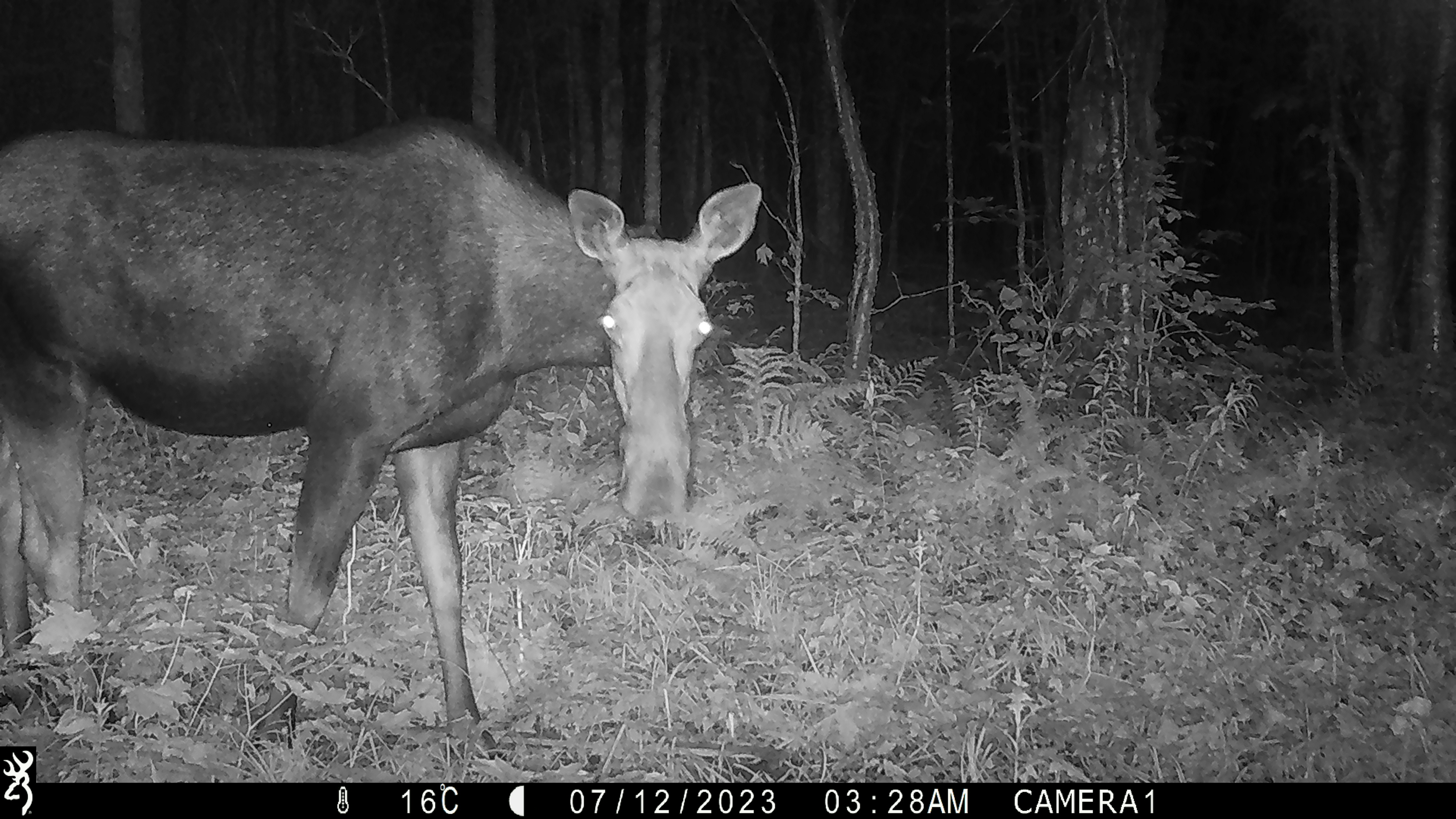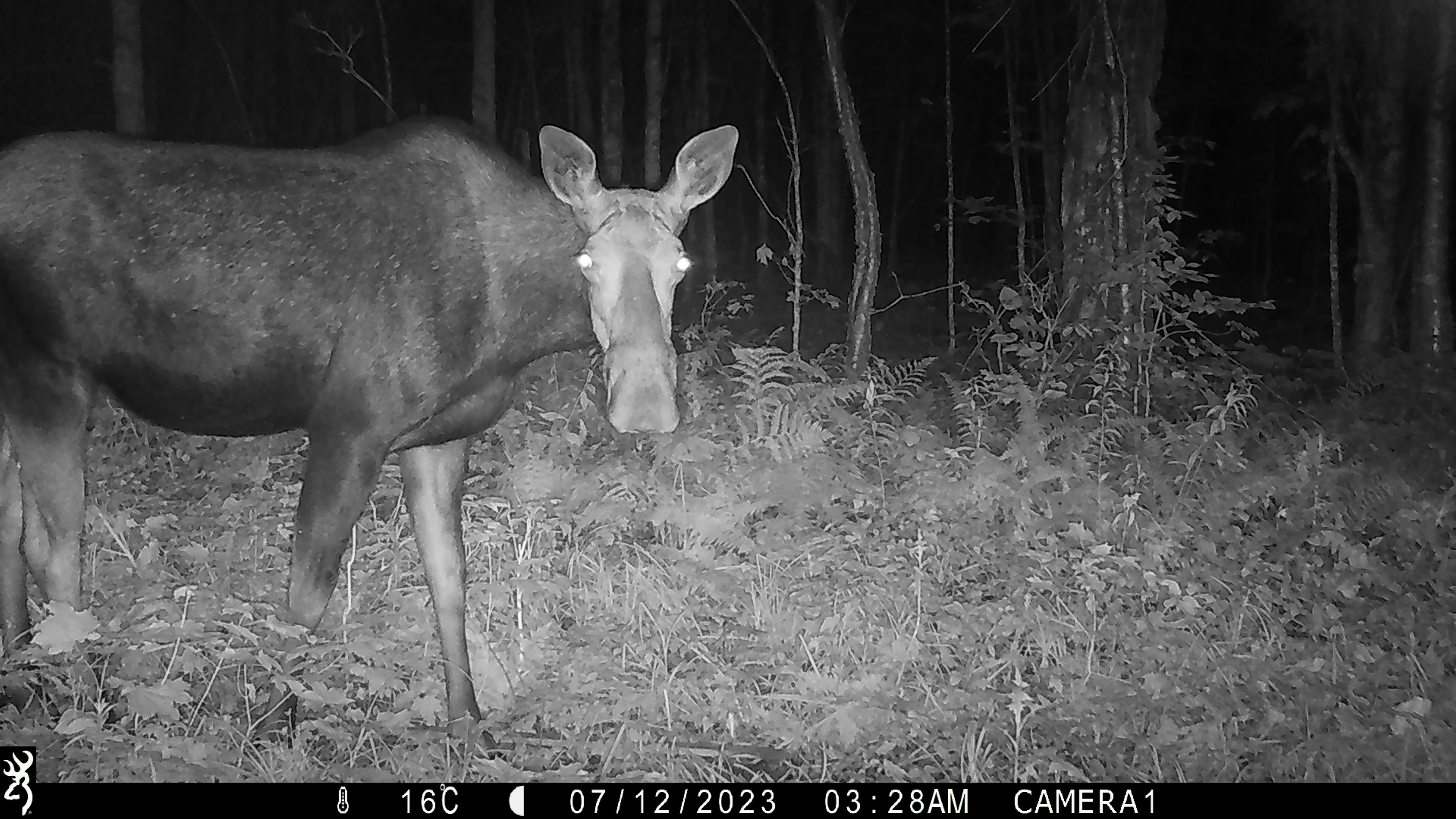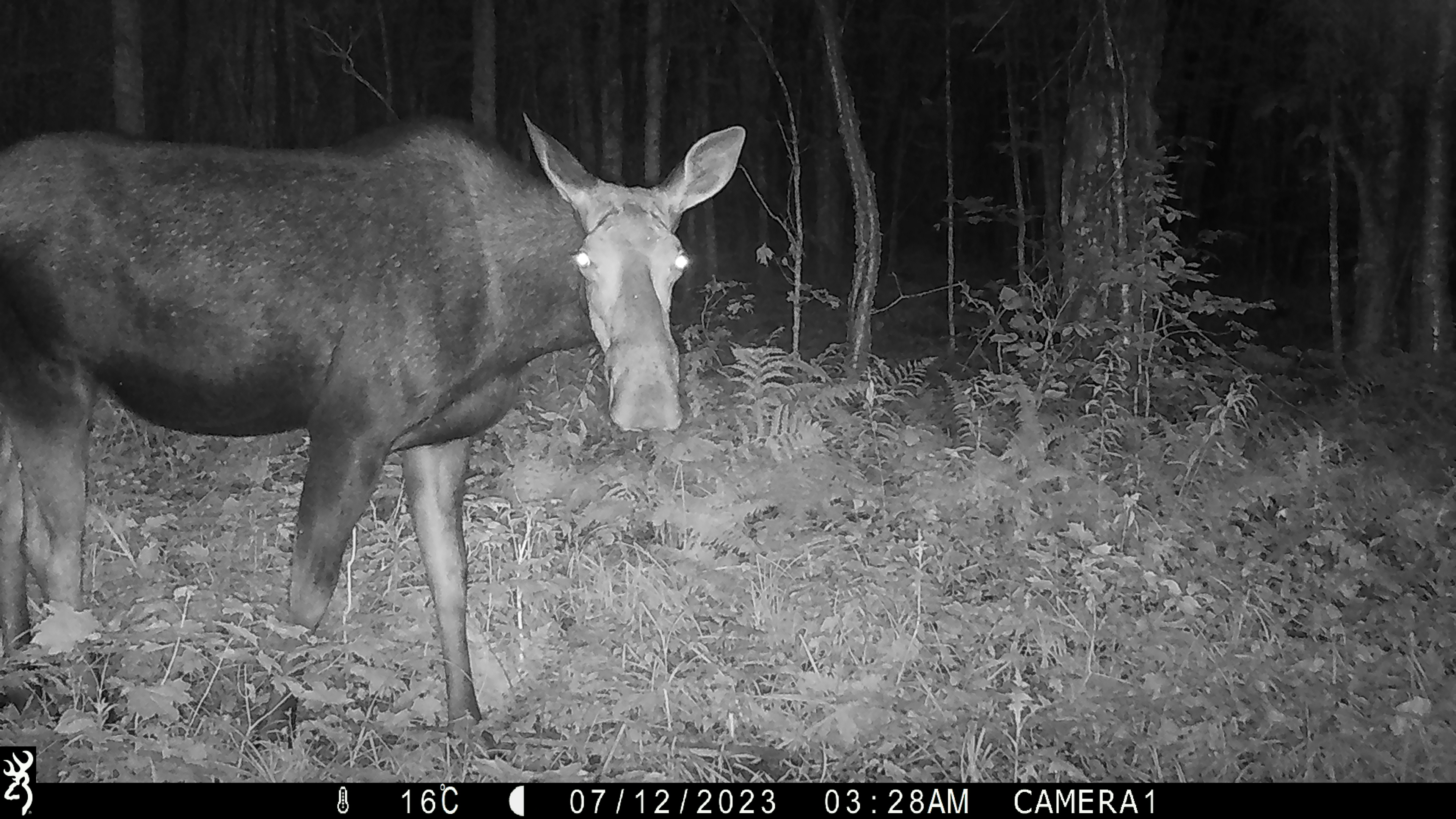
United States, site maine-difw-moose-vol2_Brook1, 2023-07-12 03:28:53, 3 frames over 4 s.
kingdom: Animalia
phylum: Chordata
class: Mammalia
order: Artiodactyla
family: Cervidae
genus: Alces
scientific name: Alces alces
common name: moose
Moose (Alces alces).